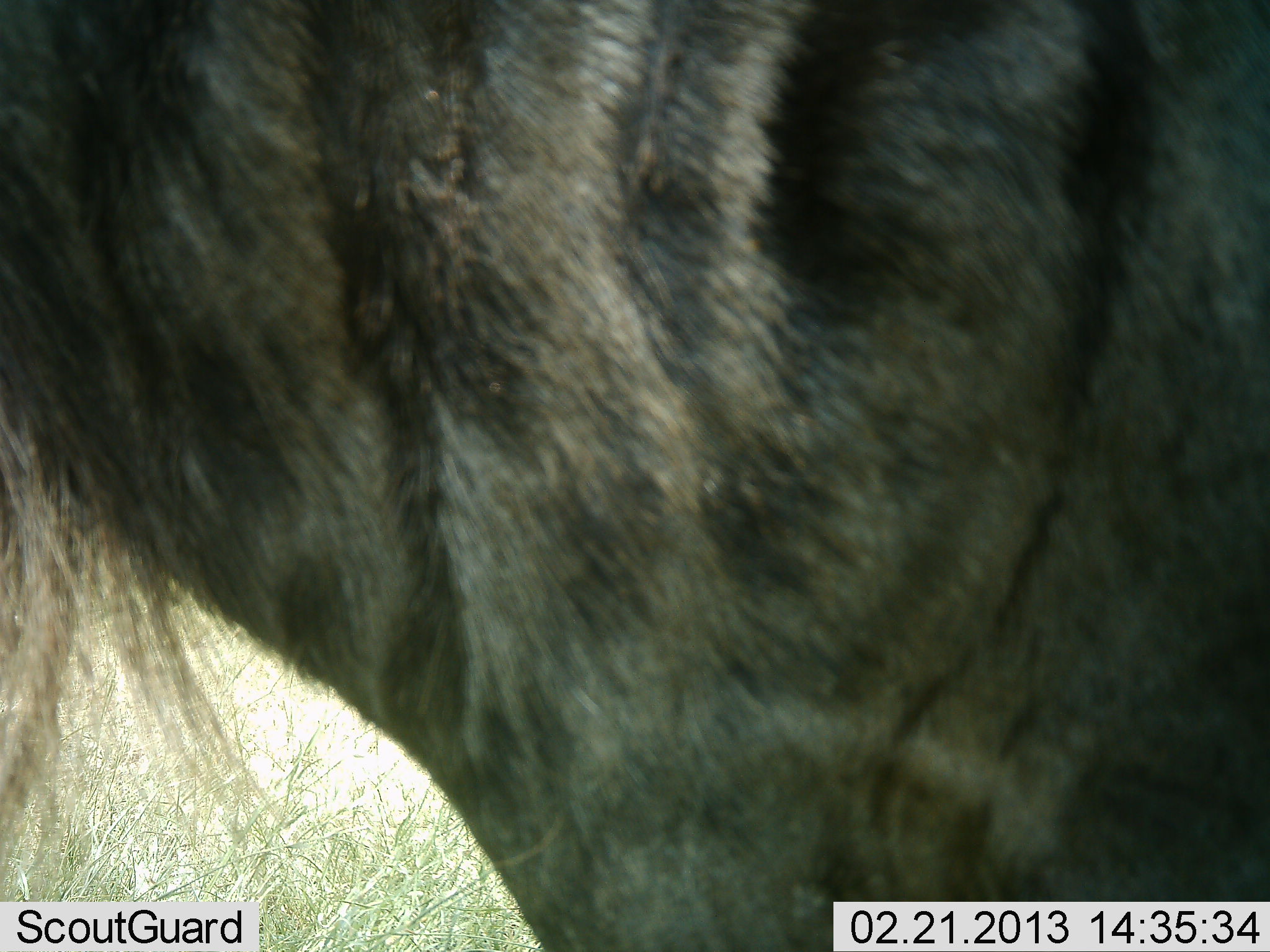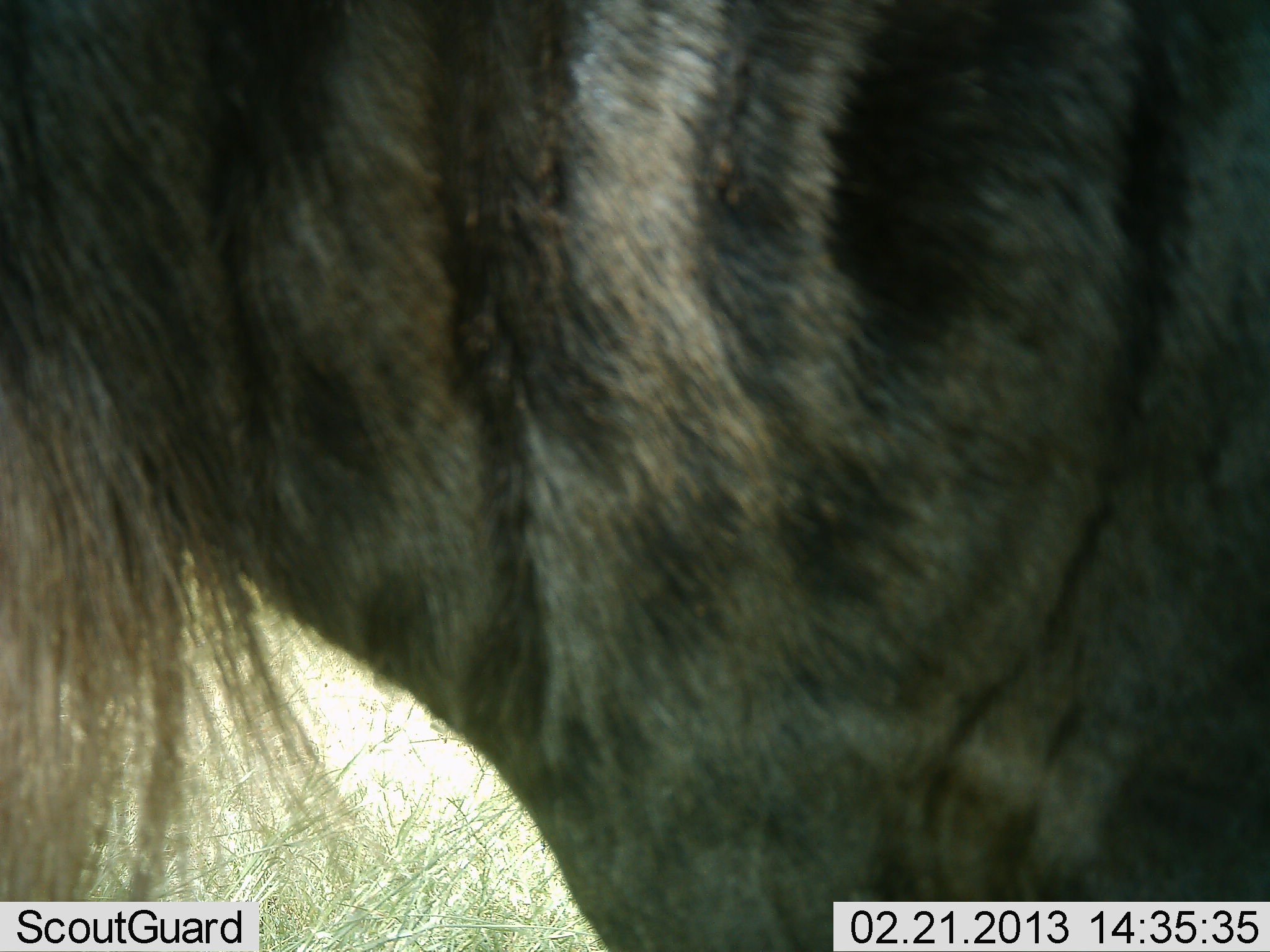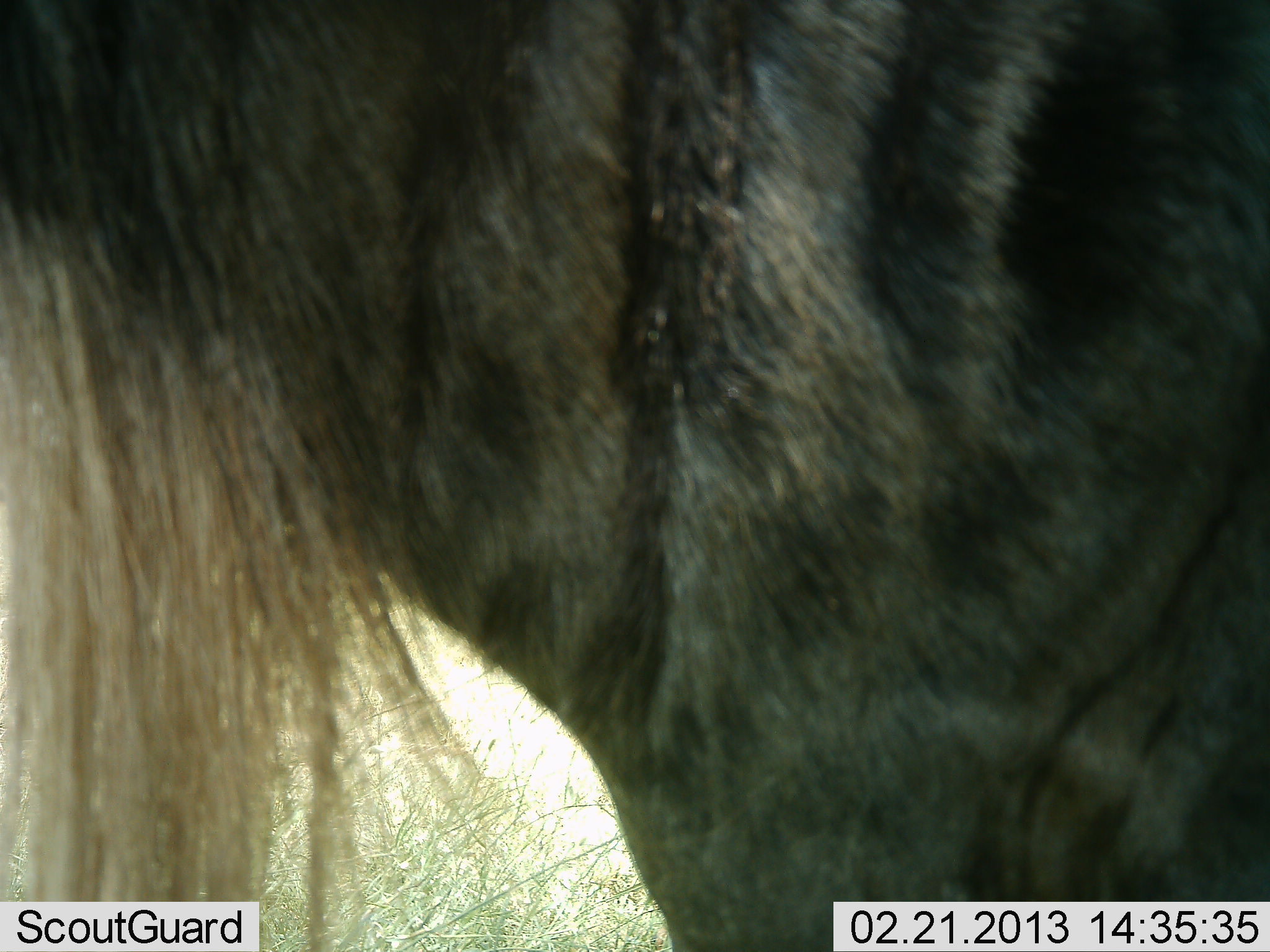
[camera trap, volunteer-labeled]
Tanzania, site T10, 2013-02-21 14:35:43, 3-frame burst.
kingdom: Animalia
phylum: Chordata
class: Mammalia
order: Artiodactyla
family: Bovidae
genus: Connochaetes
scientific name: Connochaetes taurinus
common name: blue wildebeest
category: wildebeest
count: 1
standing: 79%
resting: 0%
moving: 29%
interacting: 7%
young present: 0%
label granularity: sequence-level